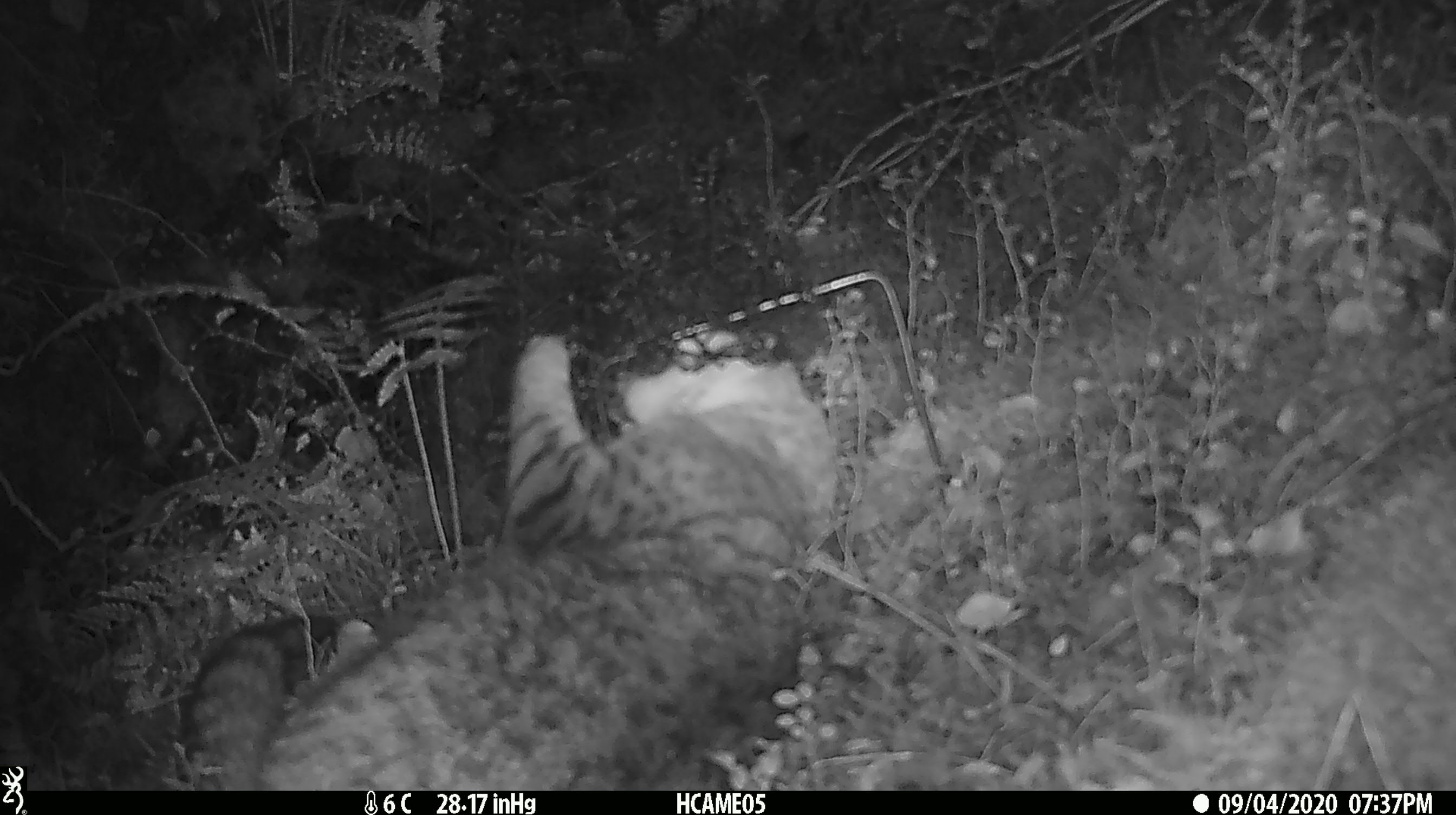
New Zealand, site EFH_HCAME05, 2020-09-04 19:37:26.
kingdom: Animalia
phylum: Chordata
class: Mammalia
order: Carnivora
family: Felidae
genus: Felis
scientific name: Felis catus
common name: domestic cat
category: cat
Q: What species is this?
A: Cat (domestic cat) (Felis catus).